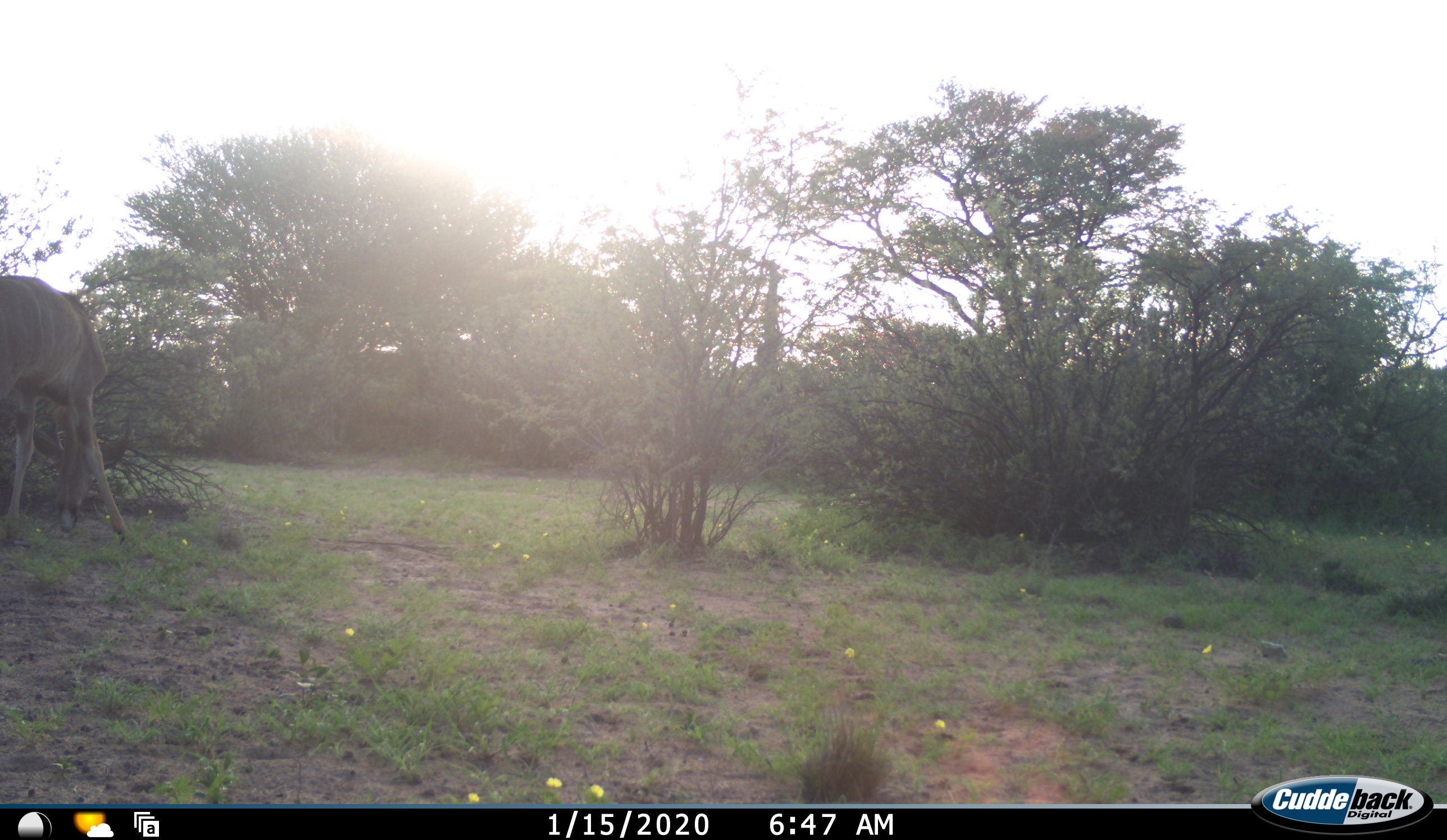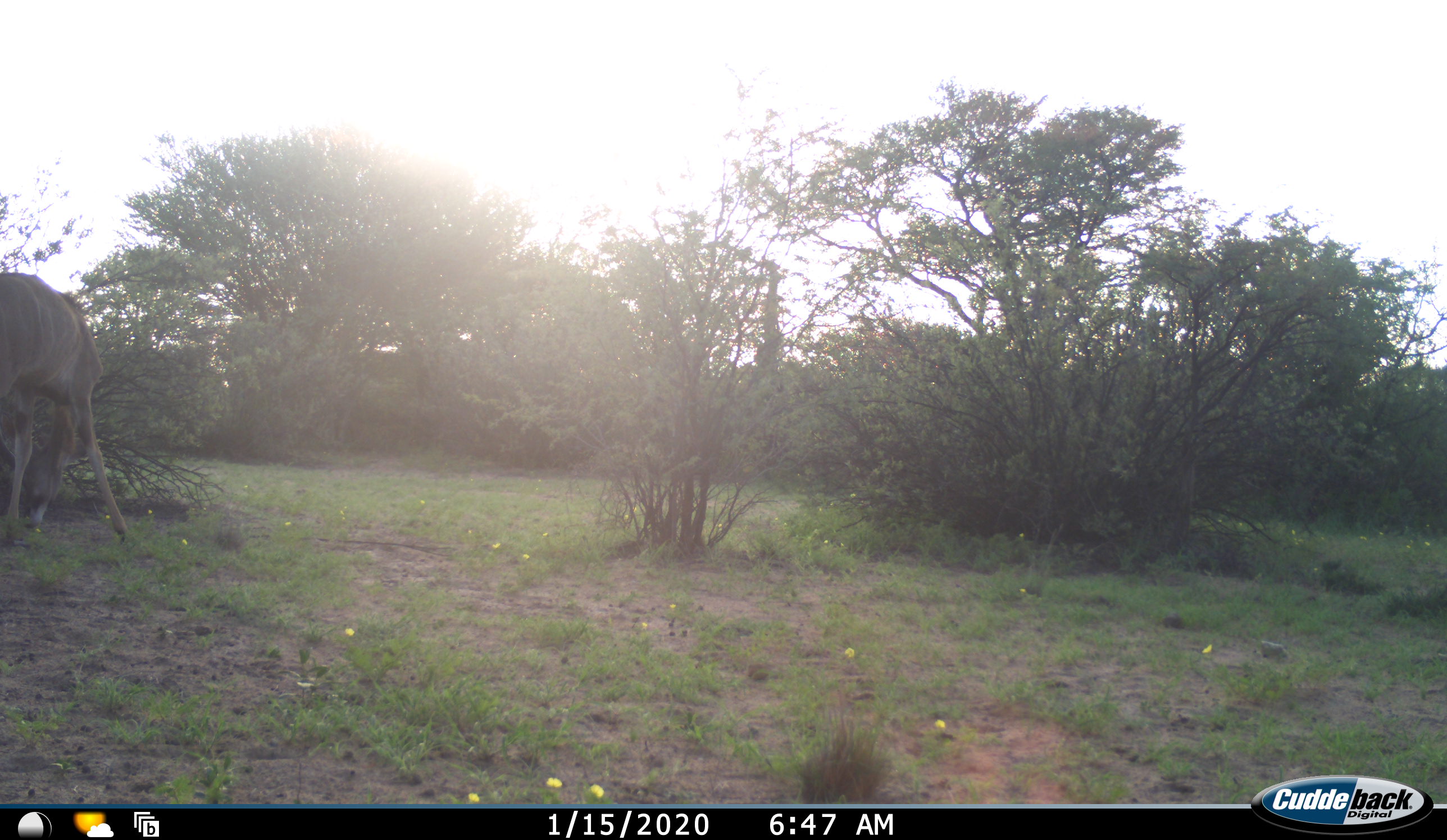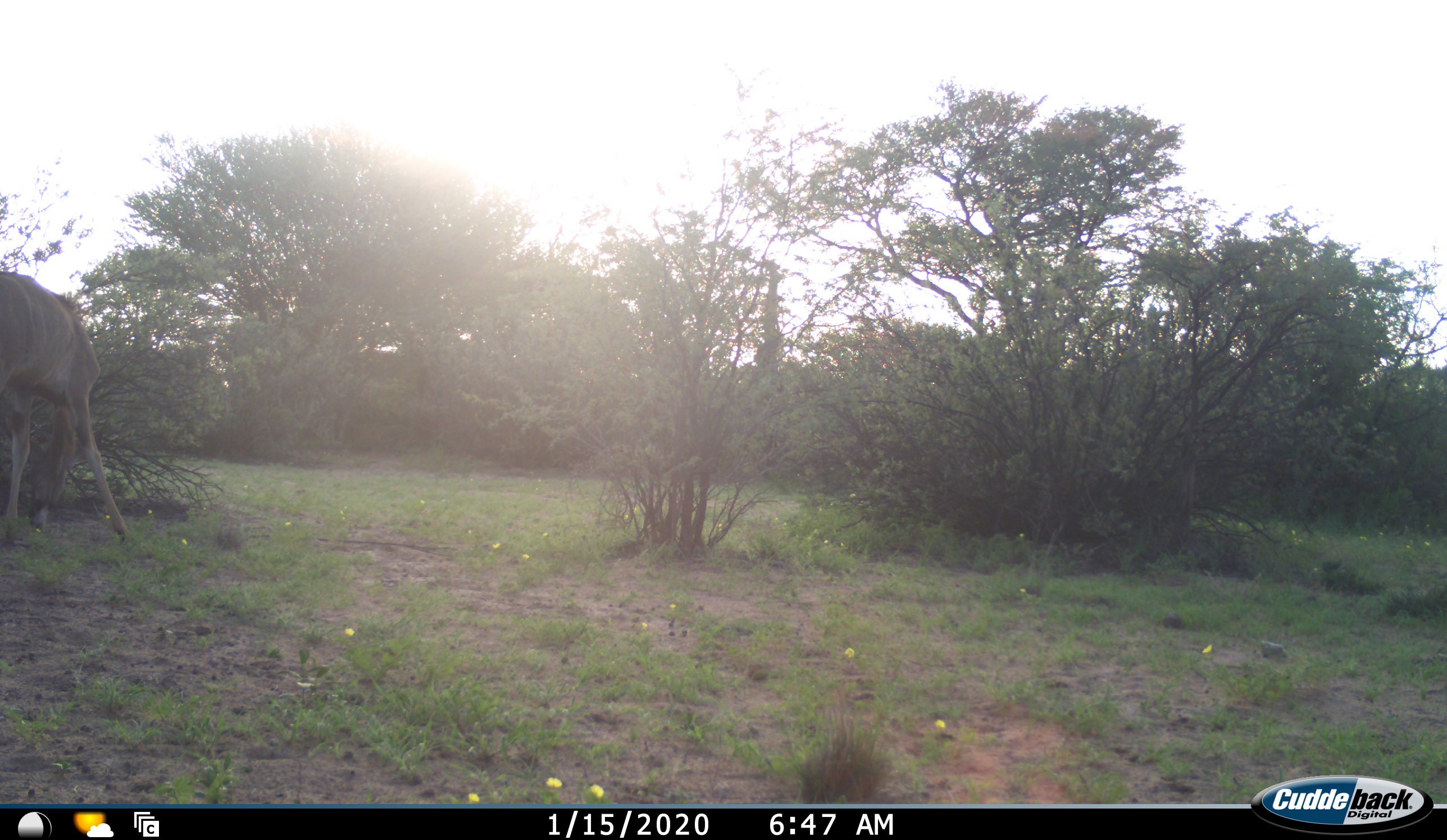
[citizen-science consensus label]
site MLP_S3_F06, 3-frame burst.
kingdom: Animalia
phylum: Chordata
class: Mammalia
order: Artiodactyla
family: Bovidae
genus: Tragelaphus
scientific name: Tragelaphus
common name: kudu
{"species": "kudu (Tragelaphus)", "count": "1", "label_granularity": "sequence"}